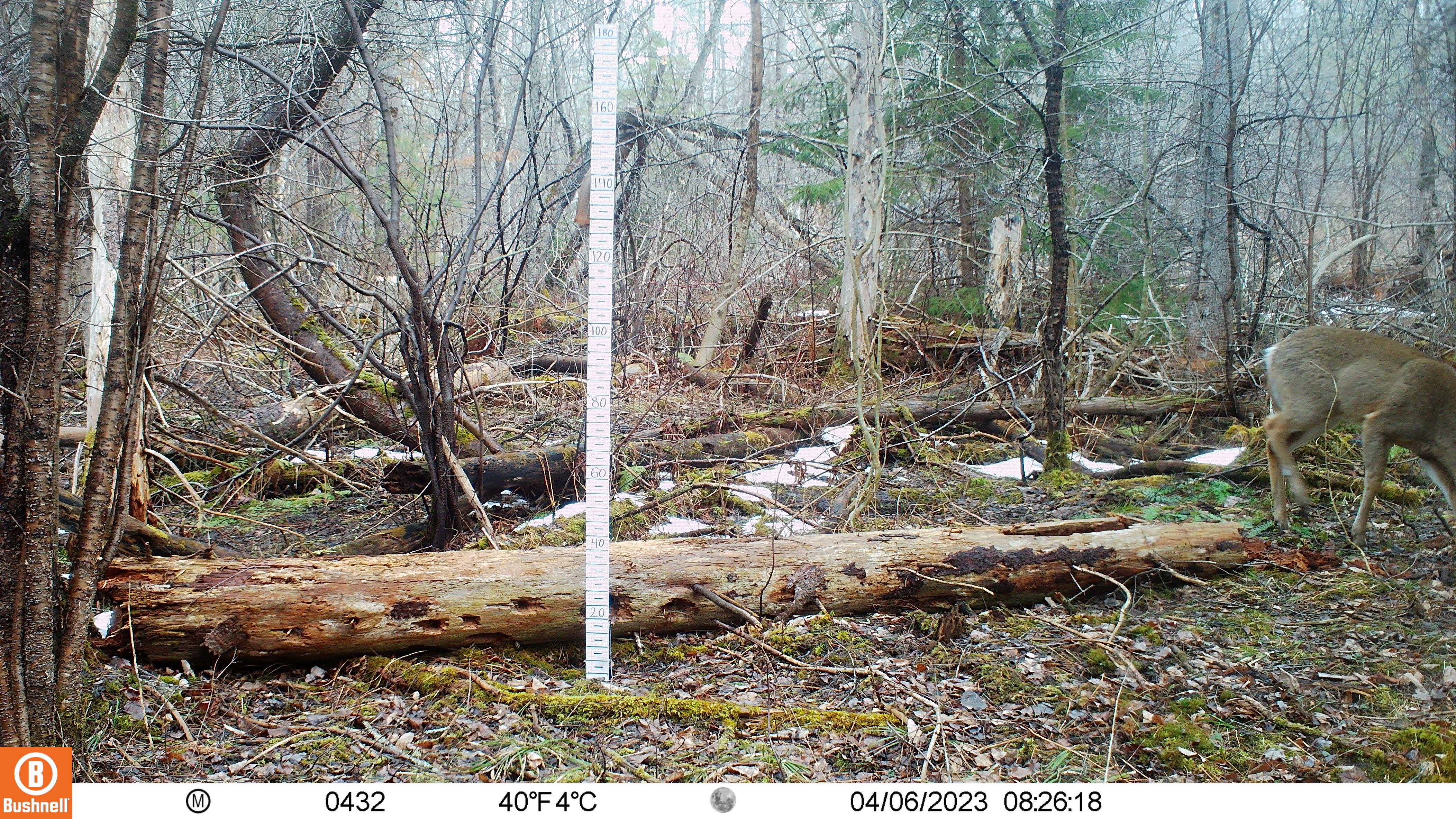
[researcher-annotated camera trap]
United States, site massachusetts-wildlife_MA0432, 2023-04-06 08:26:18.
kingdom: Animalia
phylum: Chordata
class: Mammalia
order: Artiodactyla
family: Cervidae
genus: Odocoileus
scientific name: Odocoileus virginianus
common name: white-tailed deer